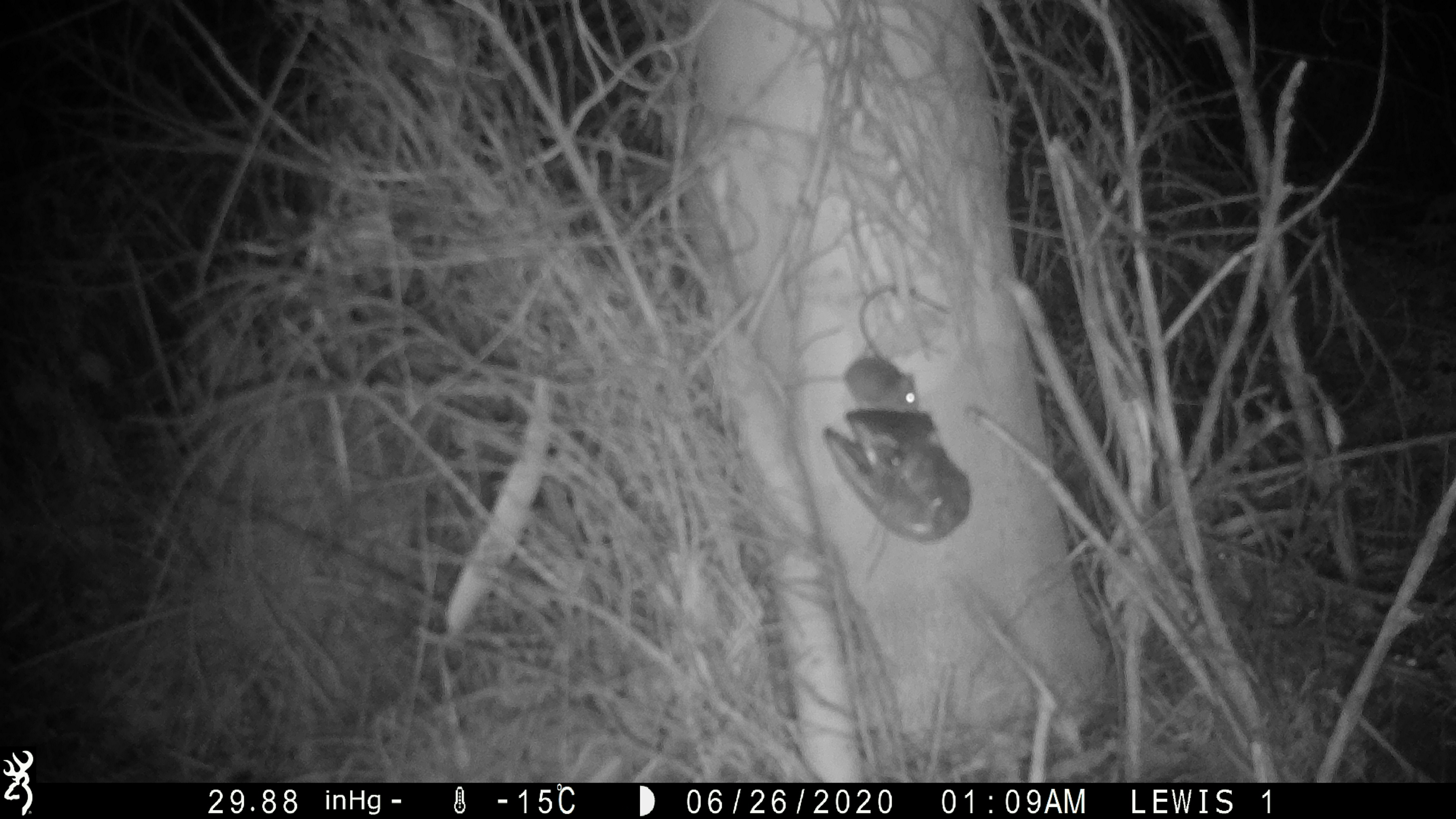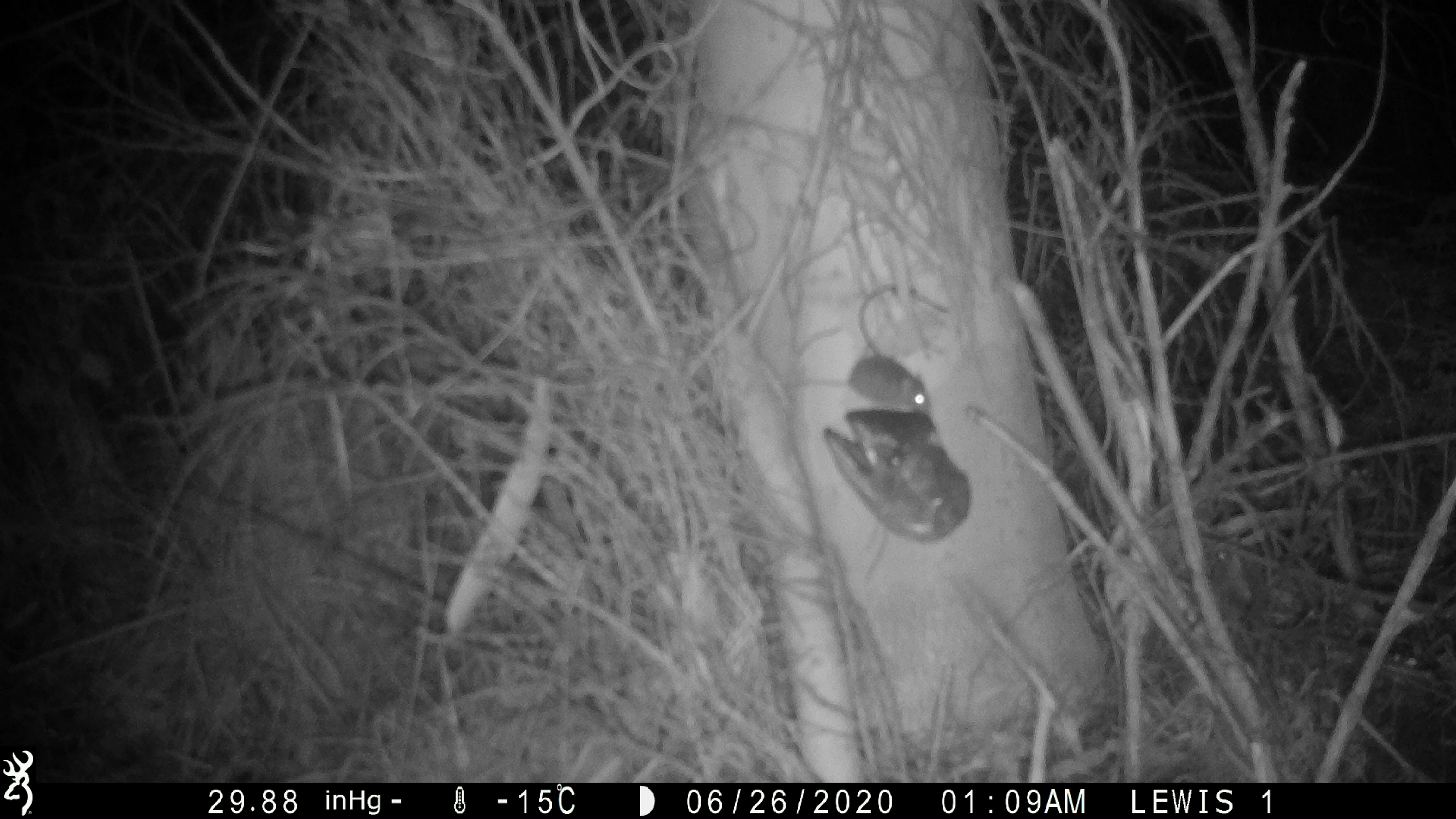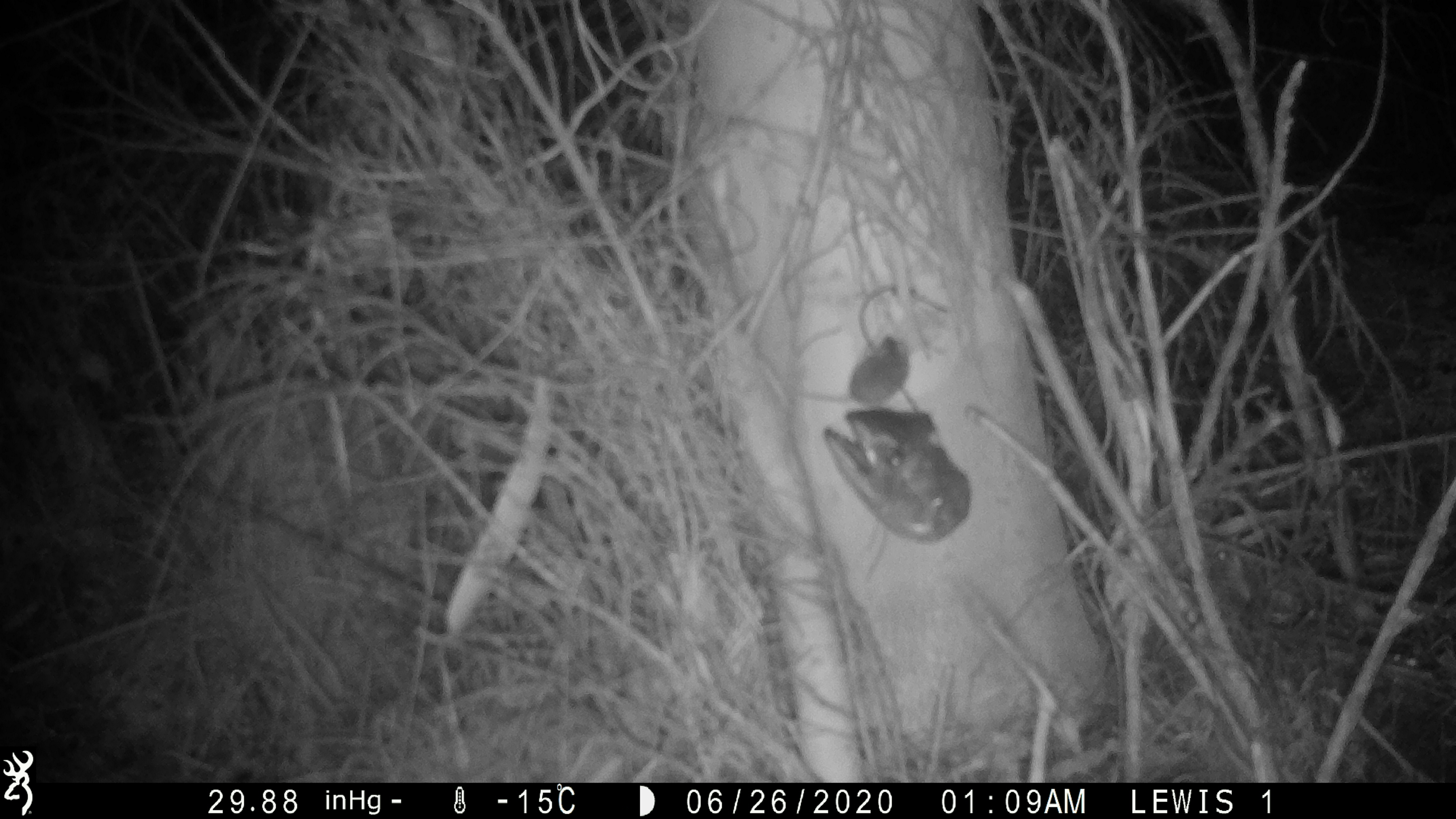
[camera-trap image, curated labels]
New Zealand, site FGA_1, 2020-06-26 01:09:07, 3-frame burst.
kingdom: Animalia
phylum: Chordata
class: Mammalia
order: Rodentia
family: Muridae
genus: Mus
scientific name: Mus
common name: mouse